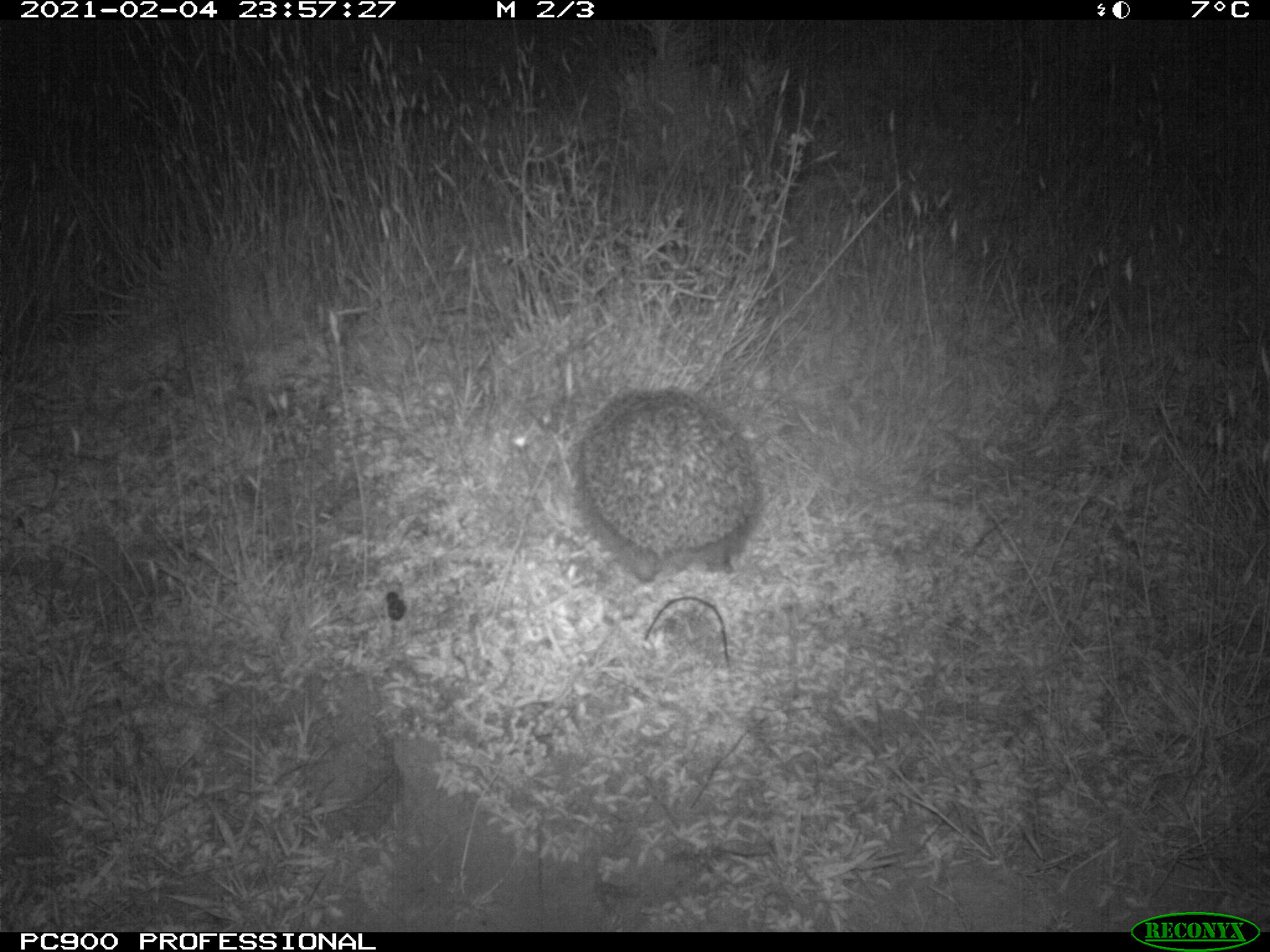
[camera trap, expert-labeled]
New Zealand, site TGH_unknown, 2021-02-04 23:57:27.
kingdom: Animalia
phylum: Chordata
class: Mammalia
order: Eulipotyphla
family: Erinaceidae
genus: Erinaceus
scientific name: Erinaceus europaeus europaeus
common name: european hedgehog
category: hedgehog